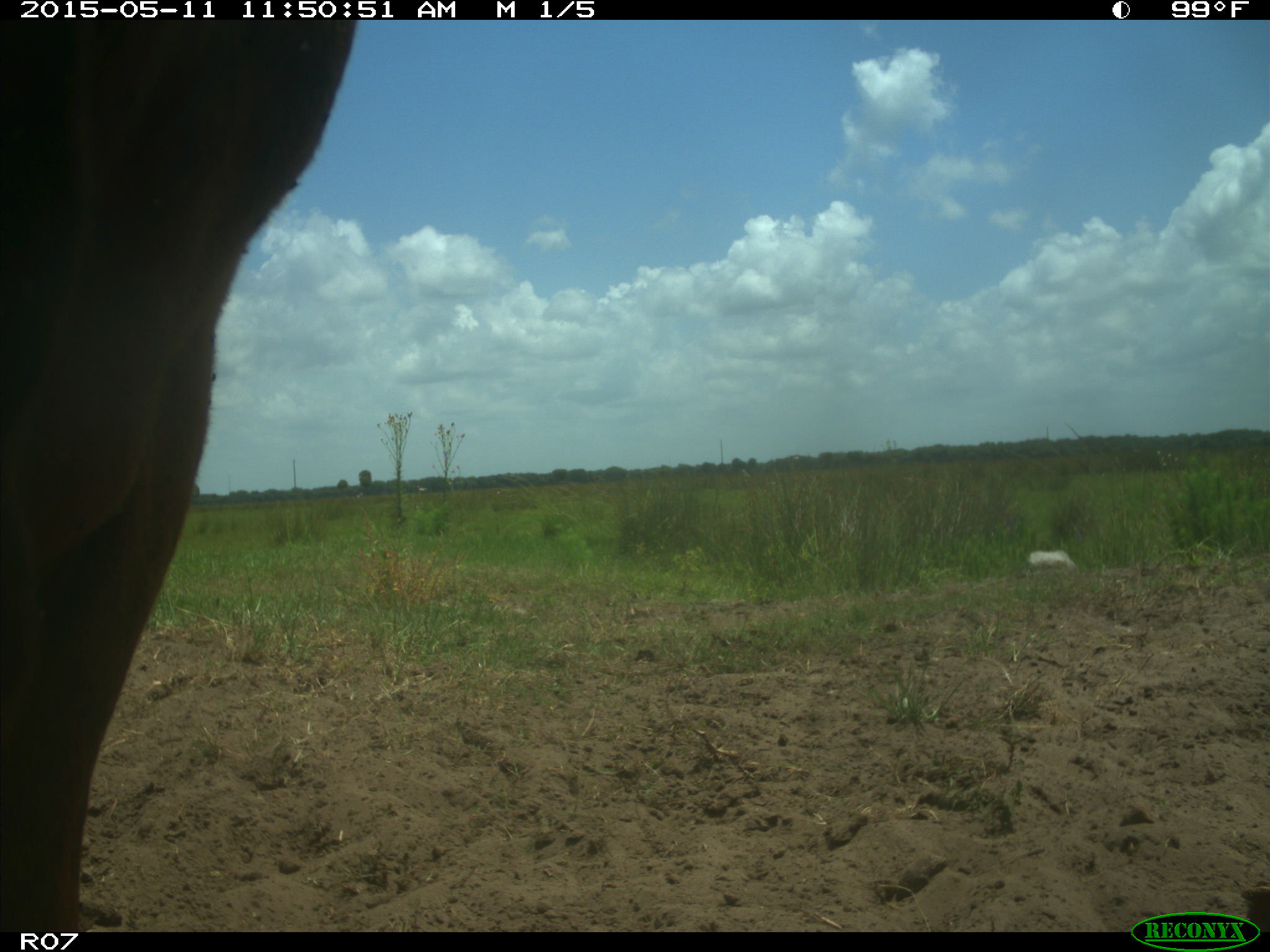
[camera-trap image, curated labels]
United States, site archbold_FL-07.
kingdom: Animalia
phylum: Chordata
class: Mammalia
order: Artiodactyla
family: Bovidae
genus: Bos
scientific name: Bos taurus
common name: domestic cow